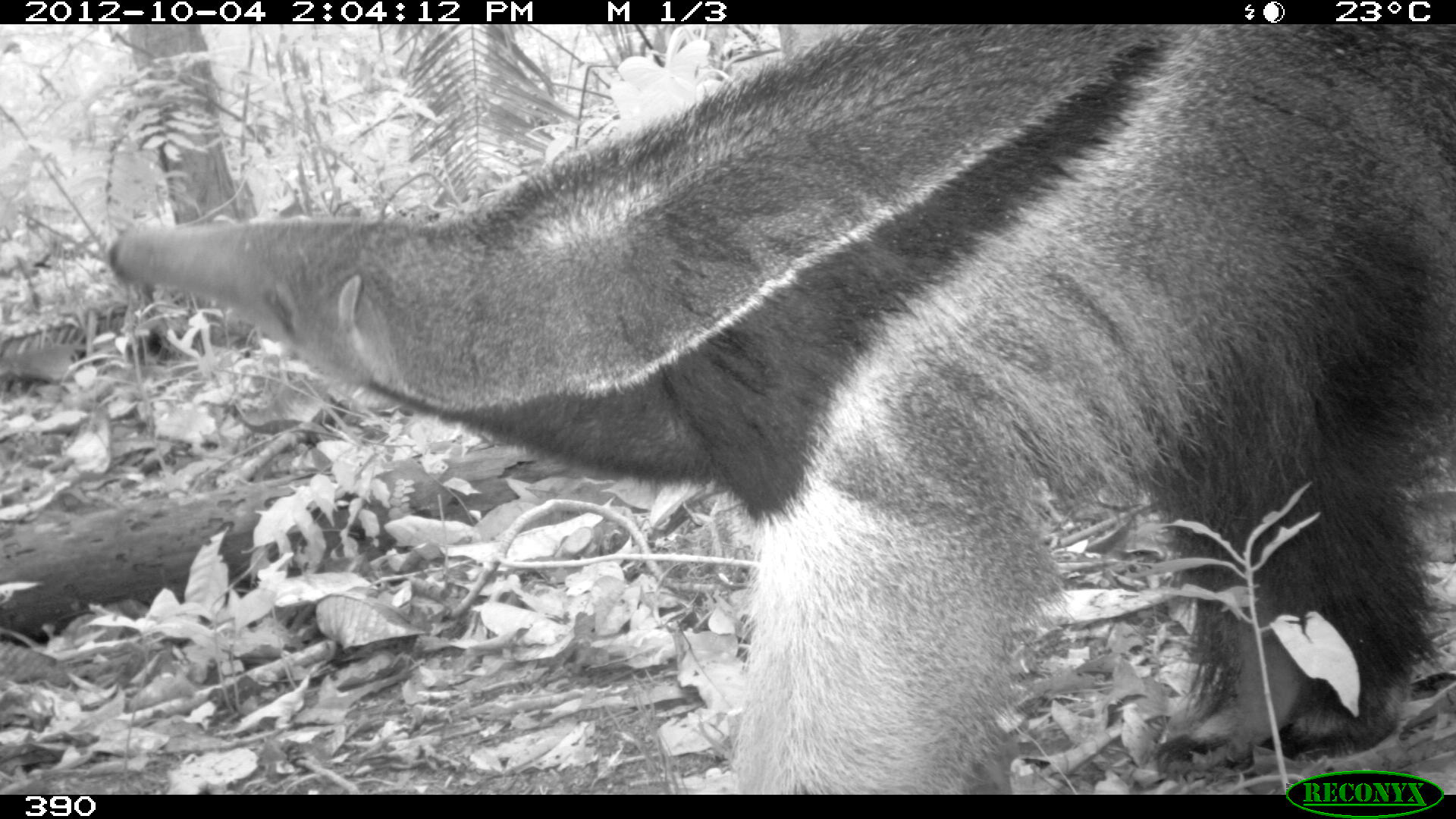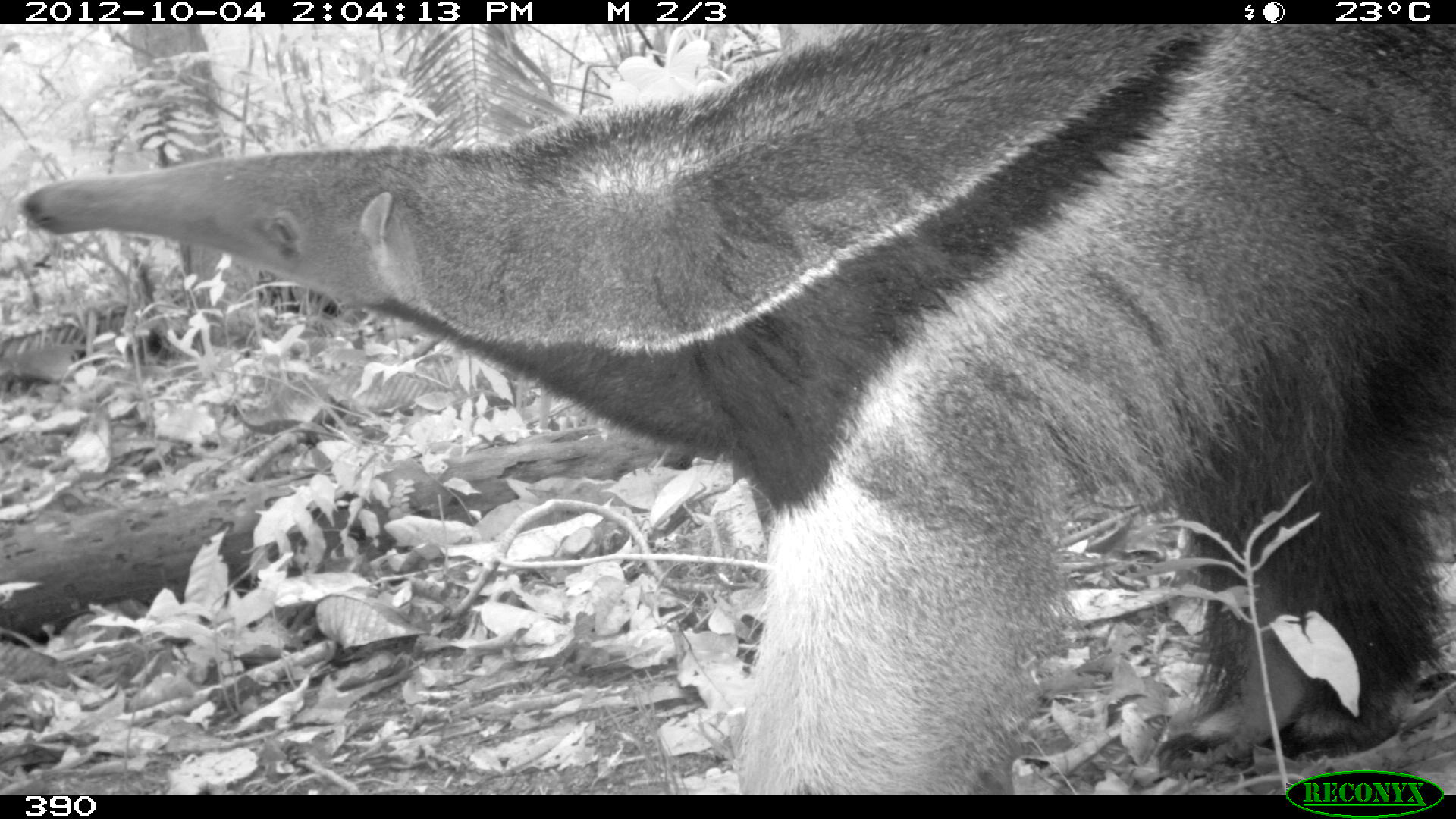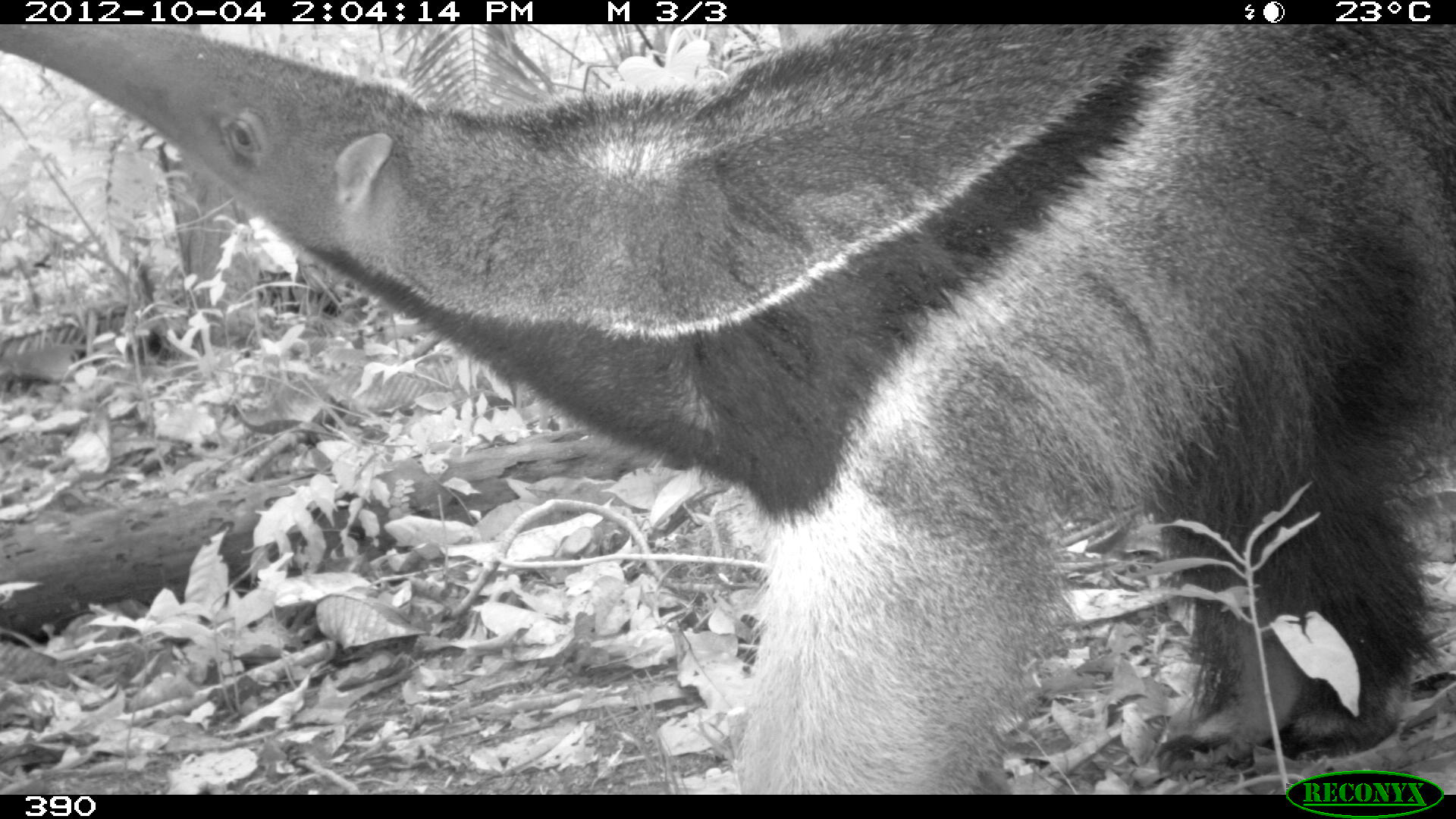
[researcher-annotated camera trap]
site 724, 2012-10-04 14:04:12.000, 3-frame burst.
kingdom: Animalia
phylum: Chordata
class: Mammalia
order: Pilosa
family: Myrmecophagidae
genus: Myrmecophaga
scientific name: Myrmecophaga tridactyla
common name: giant anteater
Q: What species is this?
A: Myrmecophaga tridactyla (giant anteater).